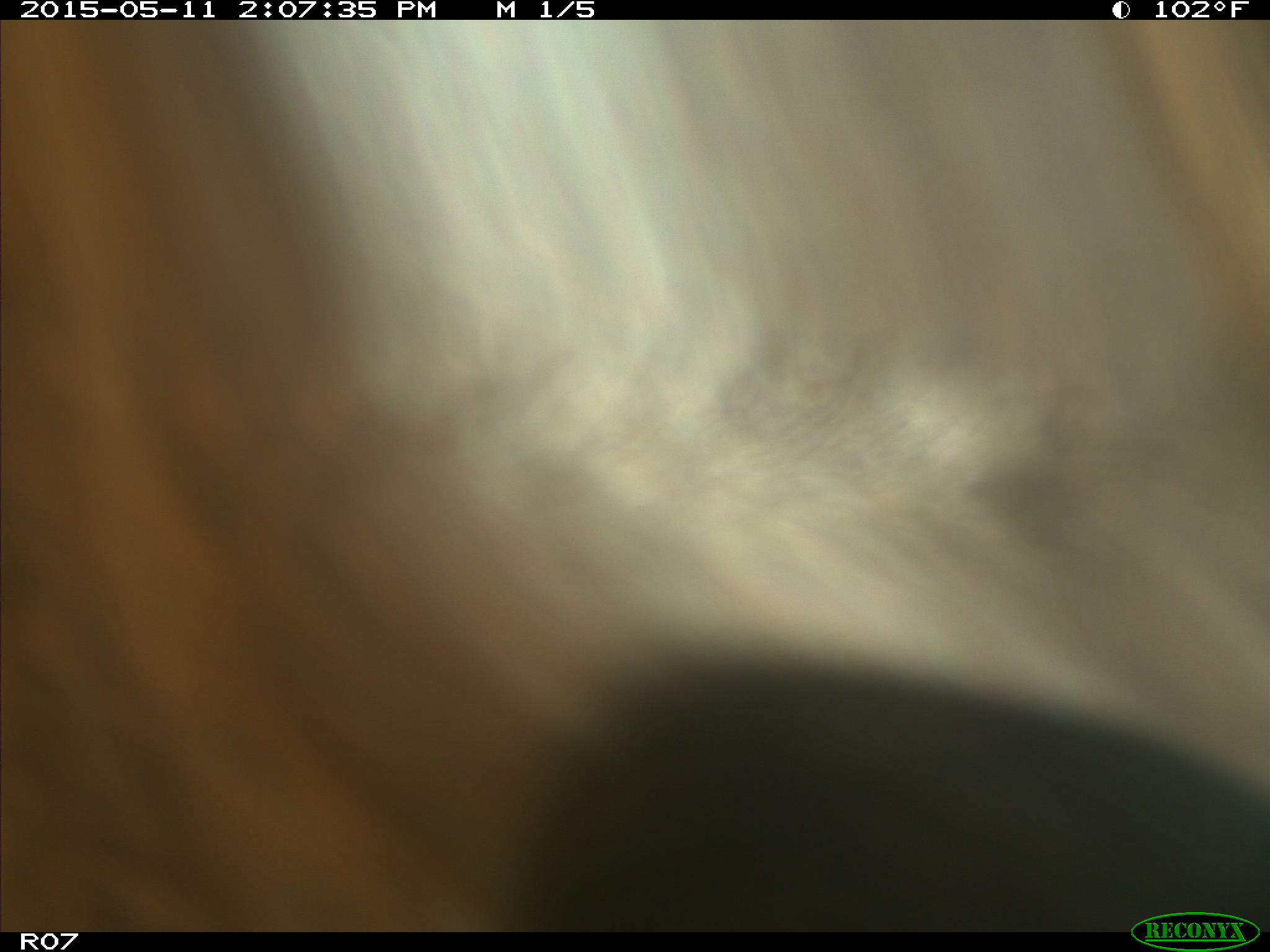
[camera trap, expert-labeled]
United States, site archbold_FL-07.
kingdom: Animalia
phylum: Chordata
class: Mammalia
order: Artiodactyla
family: Bovidae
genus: Bos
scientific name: Bos taurus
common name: domestic cow